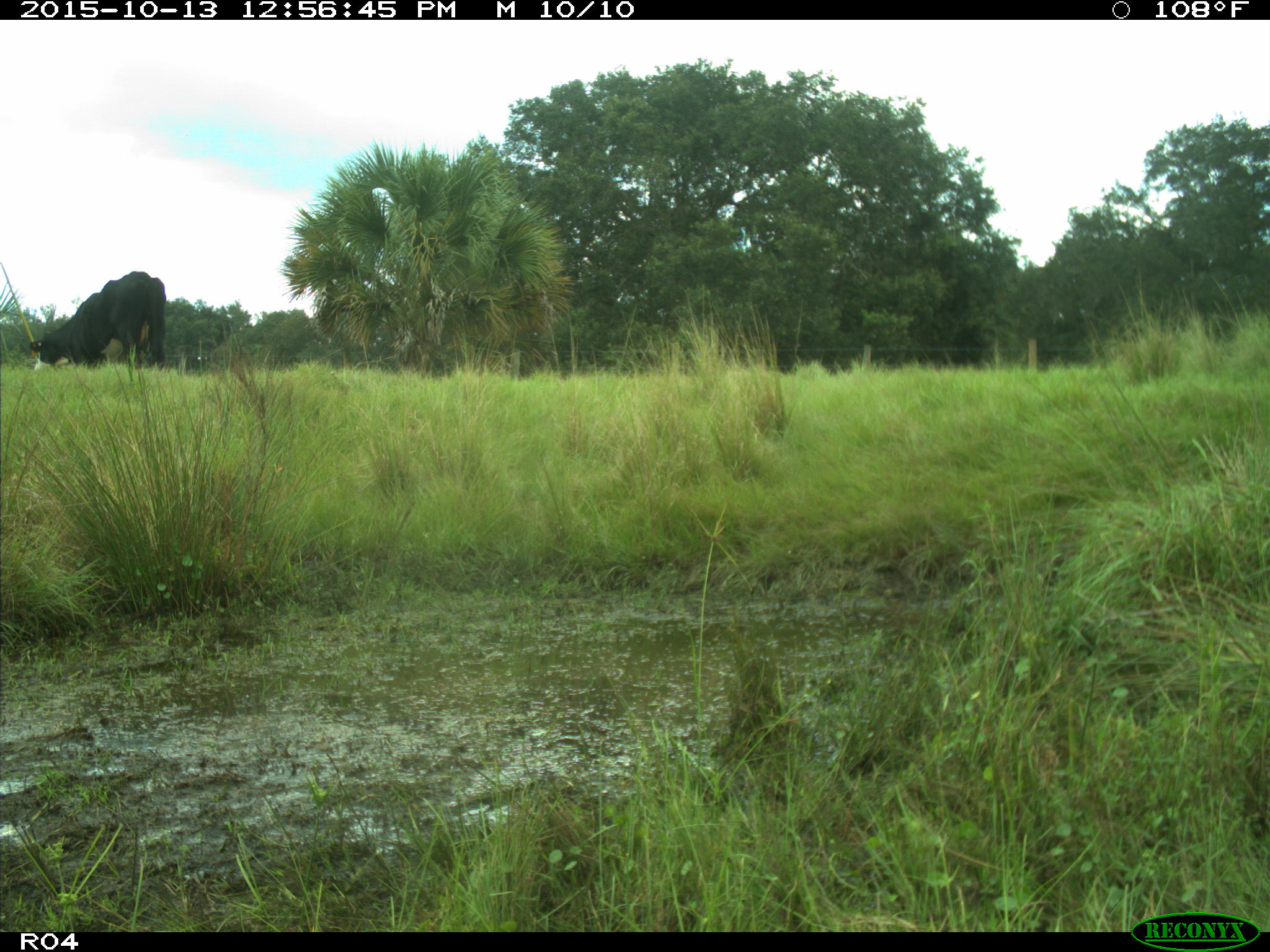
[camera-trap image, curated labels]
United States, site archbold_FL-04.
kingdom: Animalia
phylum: Chordata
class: Mammalia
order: Artiodactyla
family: Bovidae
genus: Bos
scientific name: Bos taurus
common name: domestic cow